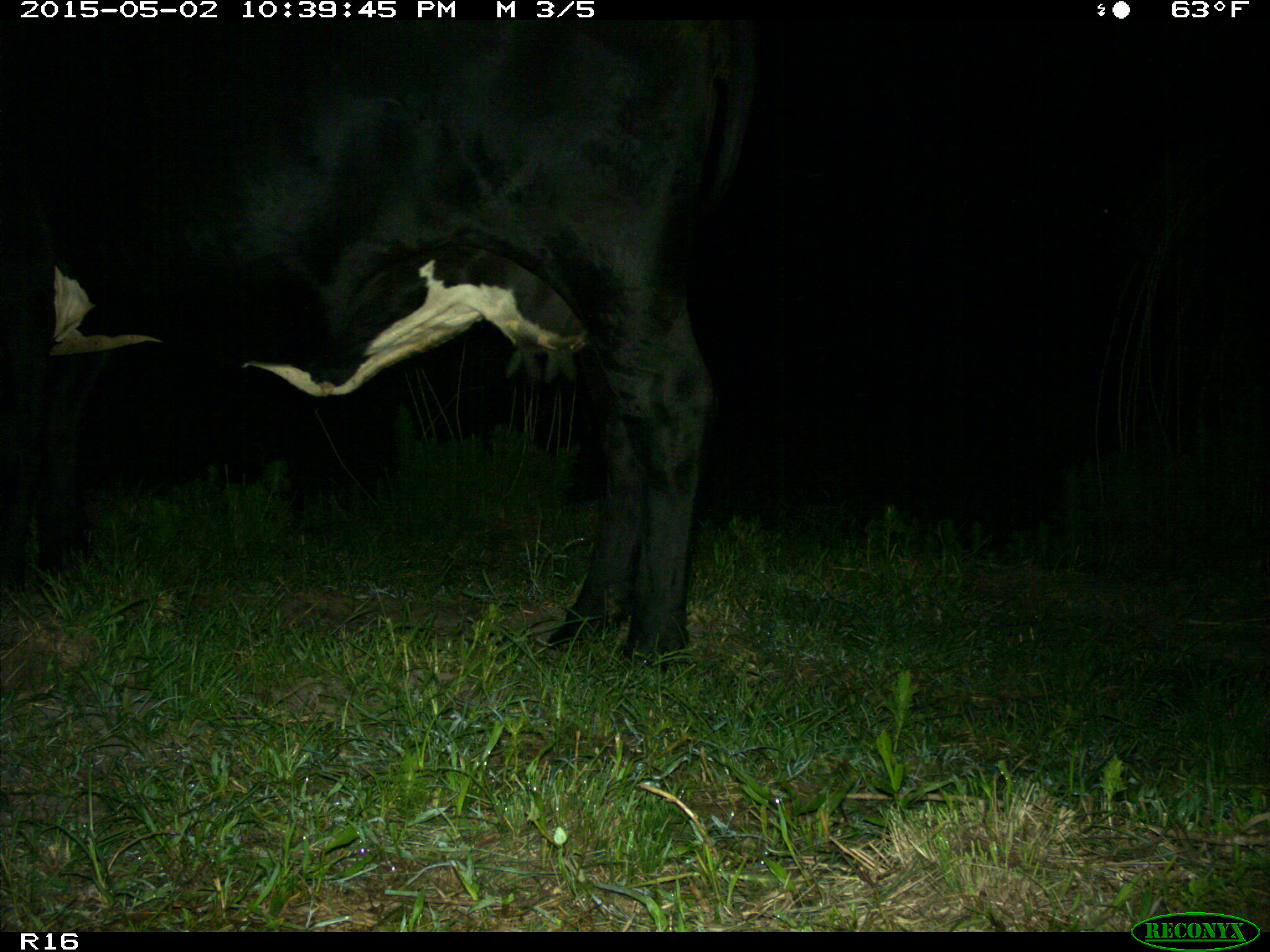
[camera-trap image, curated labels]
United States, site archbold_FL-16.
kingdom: Animalia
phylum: Chordata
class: Mammalia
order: Artiodactyla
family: Bovidae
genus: Bos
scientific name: Bos taurus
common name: domestic cow